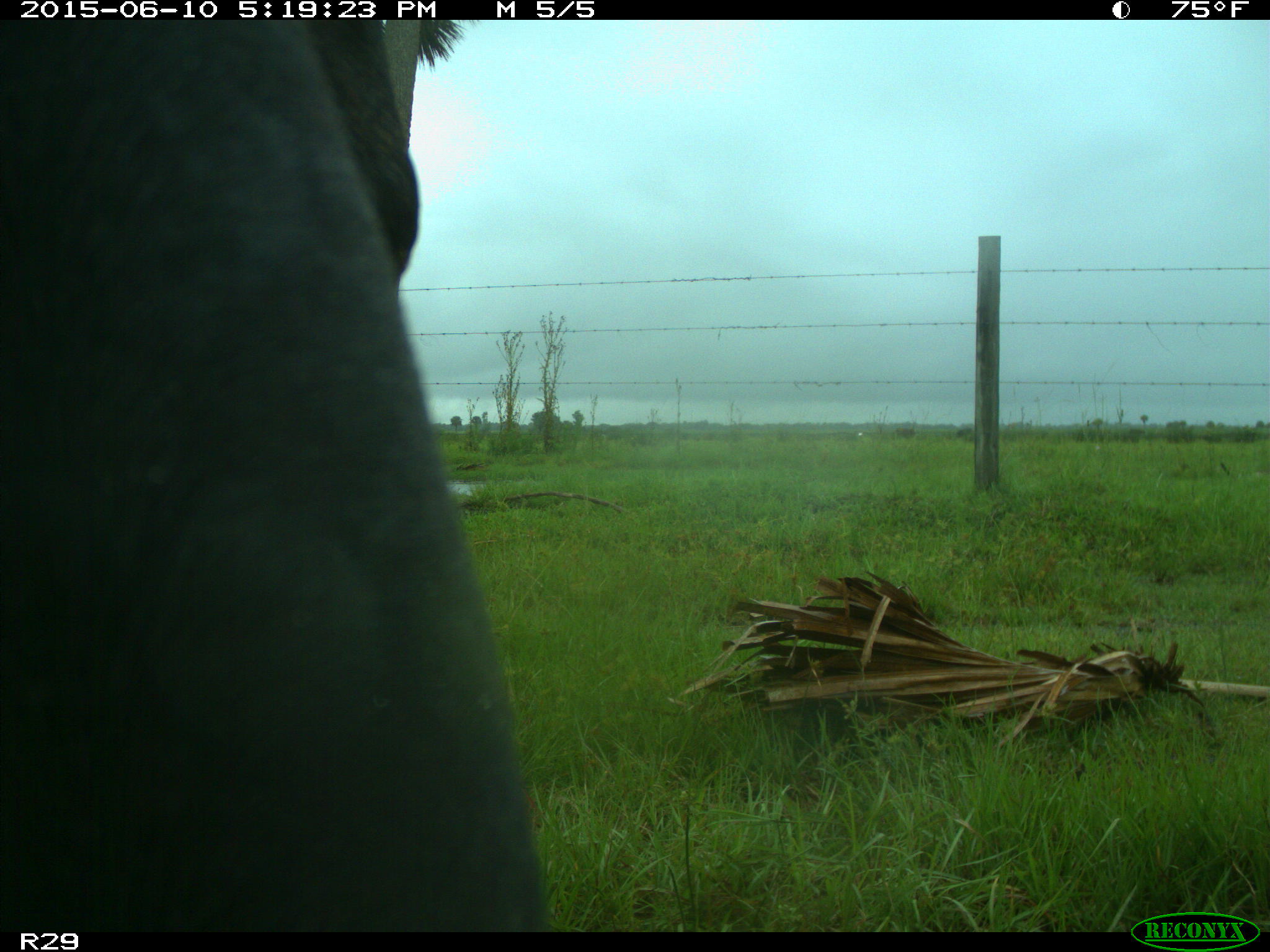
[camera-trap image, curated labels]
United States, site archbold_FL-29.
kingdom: Animalia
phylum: Chordata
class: Mammalia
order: Artiodactyla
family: Bovidae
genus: Bos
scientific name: Bos taurus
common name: domestic cow